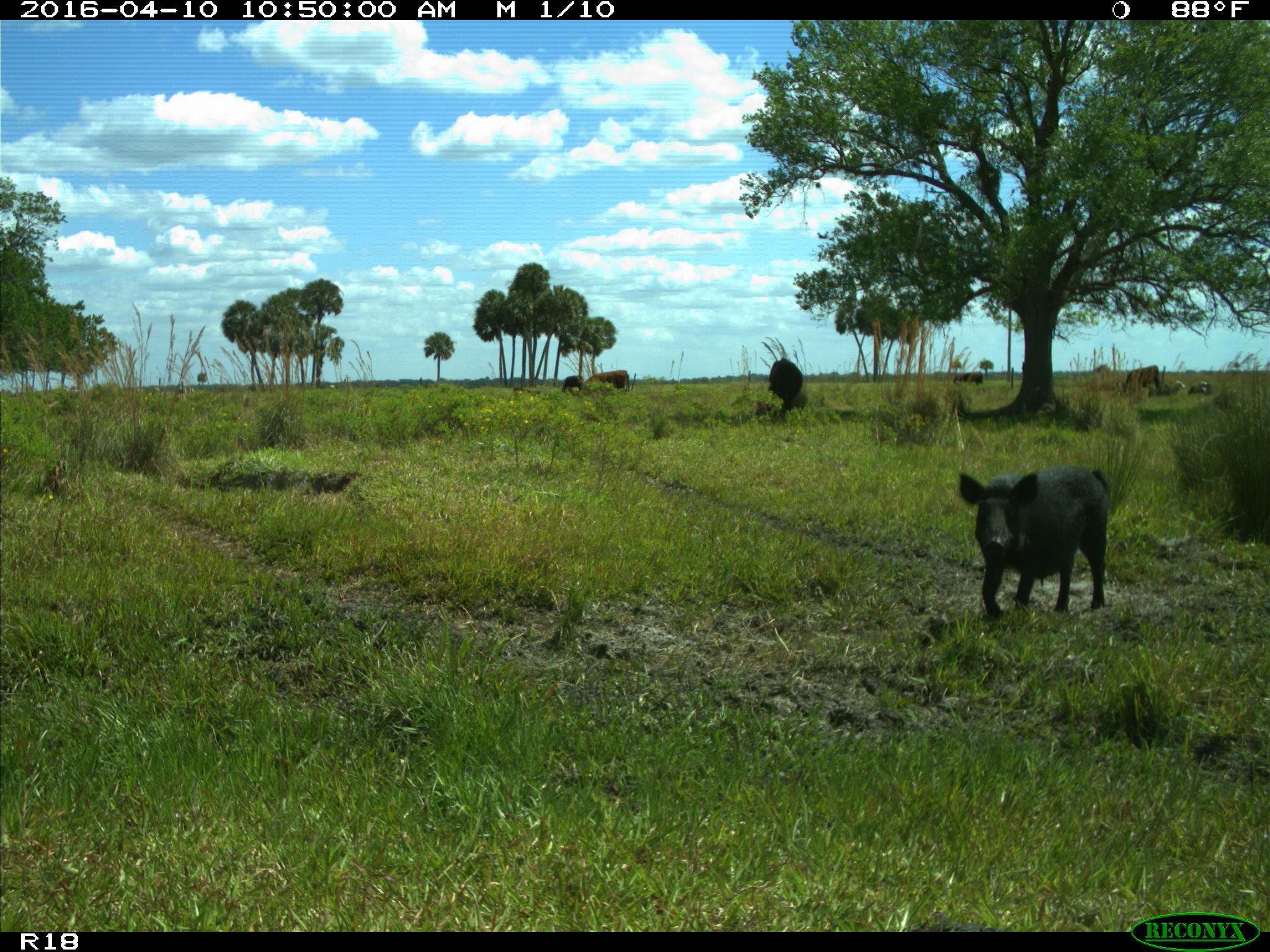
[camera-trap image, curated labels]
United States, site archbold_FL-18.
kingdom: Animalia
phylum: Chordata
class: Mammalia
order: Artiodactyla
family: Suidae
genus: Sus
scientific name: Sus scrofa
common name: wild boar